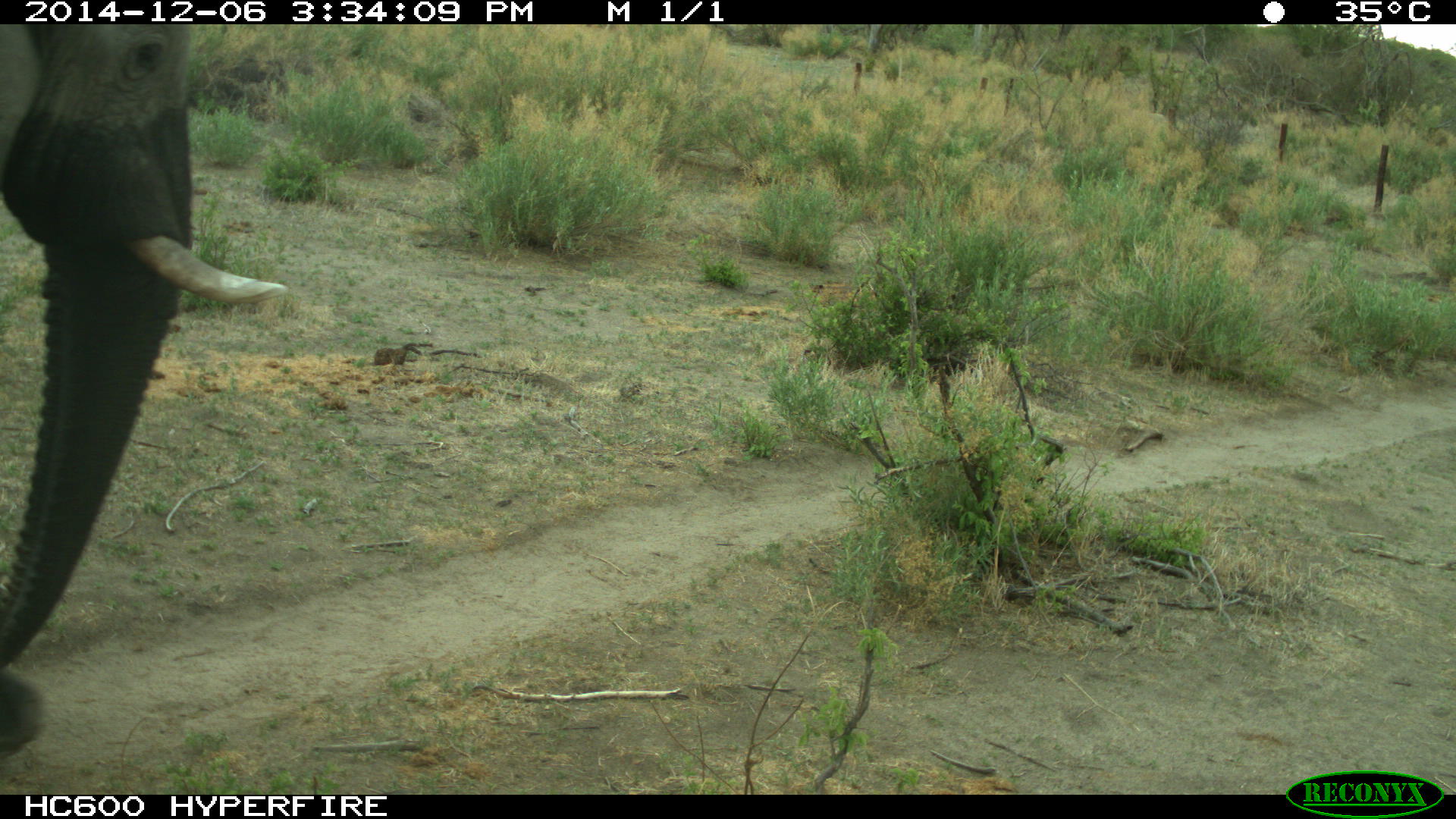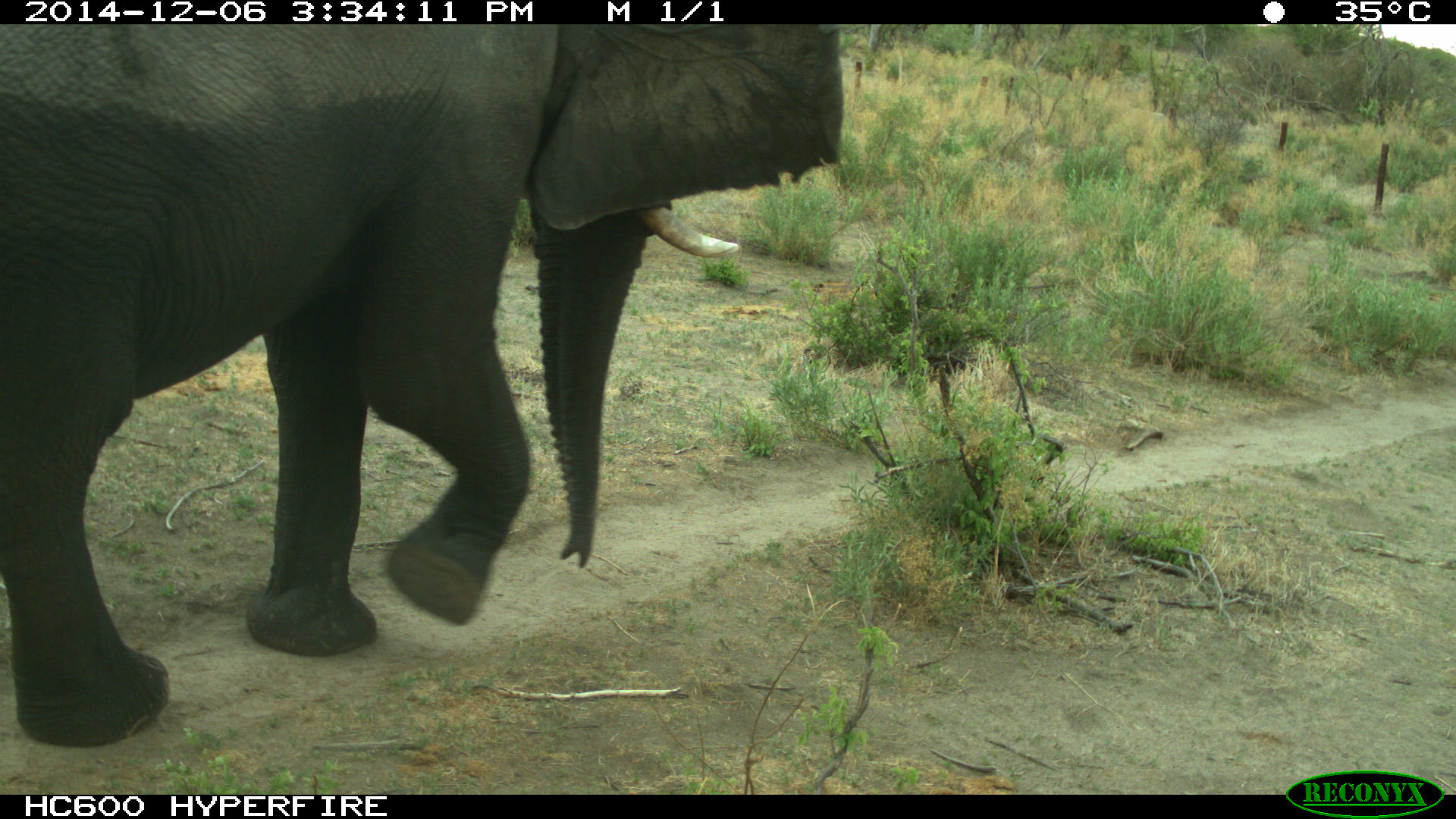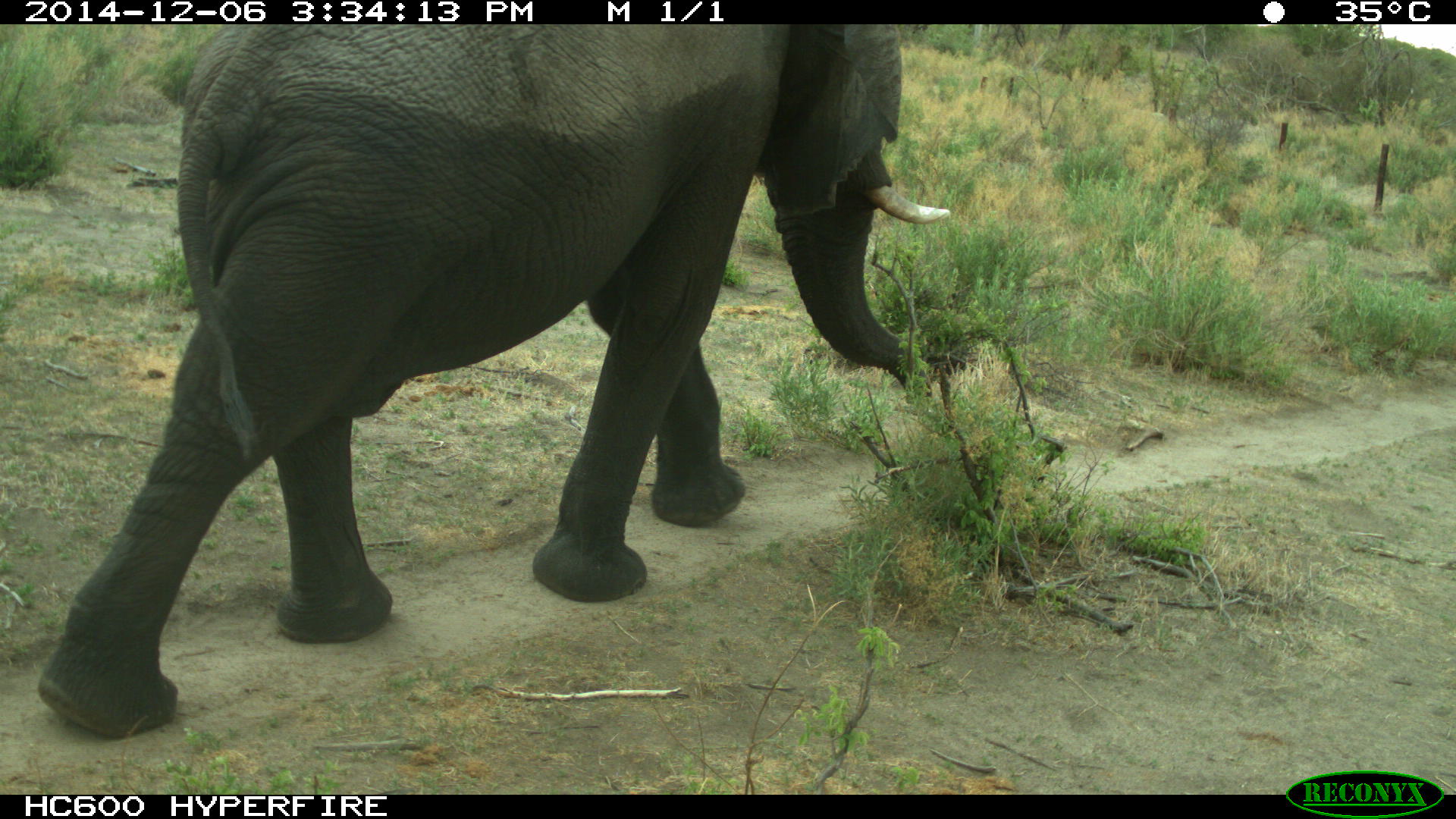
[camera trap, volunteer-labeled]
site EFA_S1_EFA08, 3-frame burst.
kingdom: Animalia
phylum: Chordata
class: Mammalia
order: Proboscidea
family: Elephantidae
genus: Loxodonta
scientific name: Loxodonta africana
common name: african bush elephant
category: elephant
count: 1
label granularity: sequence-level